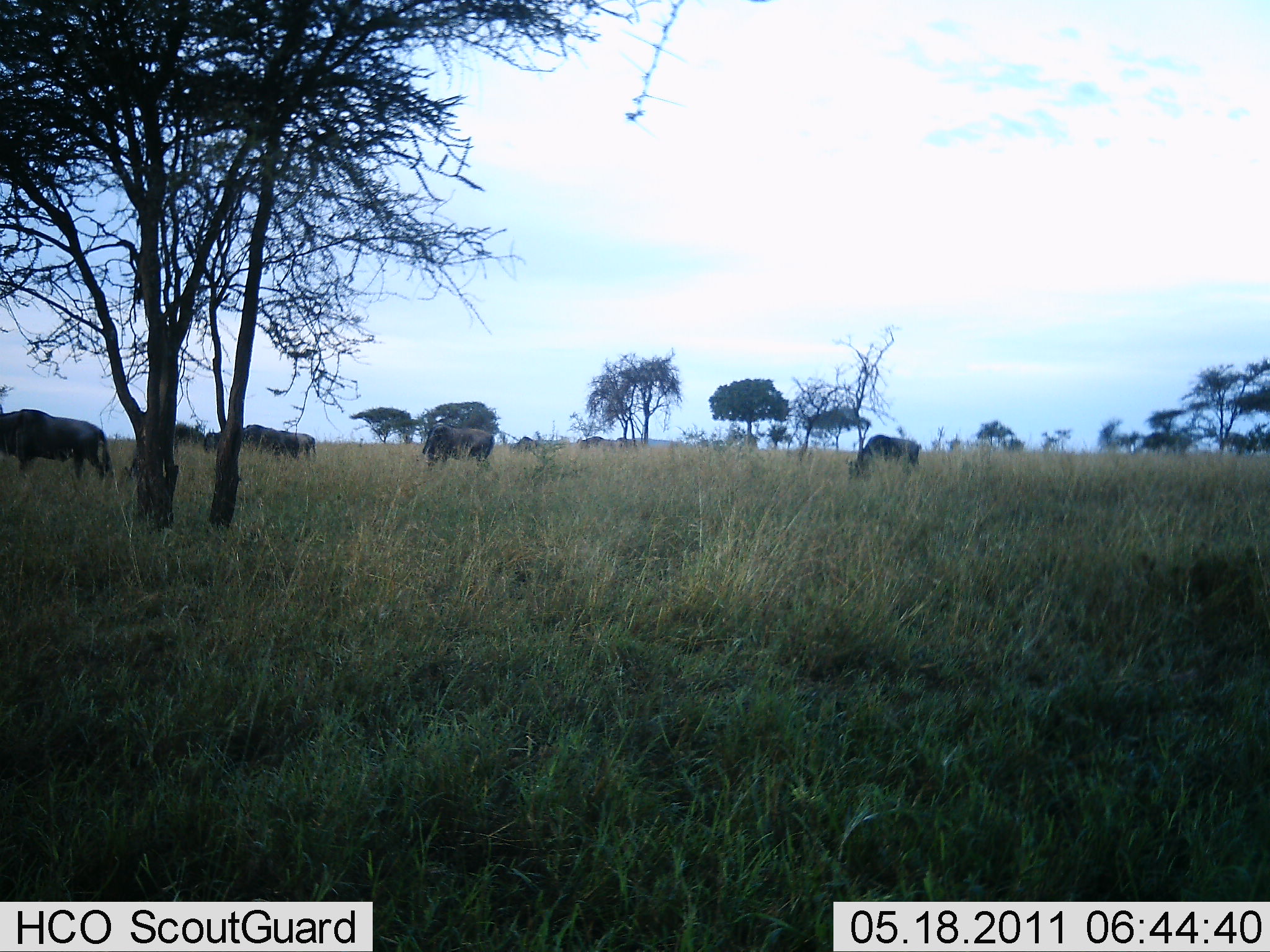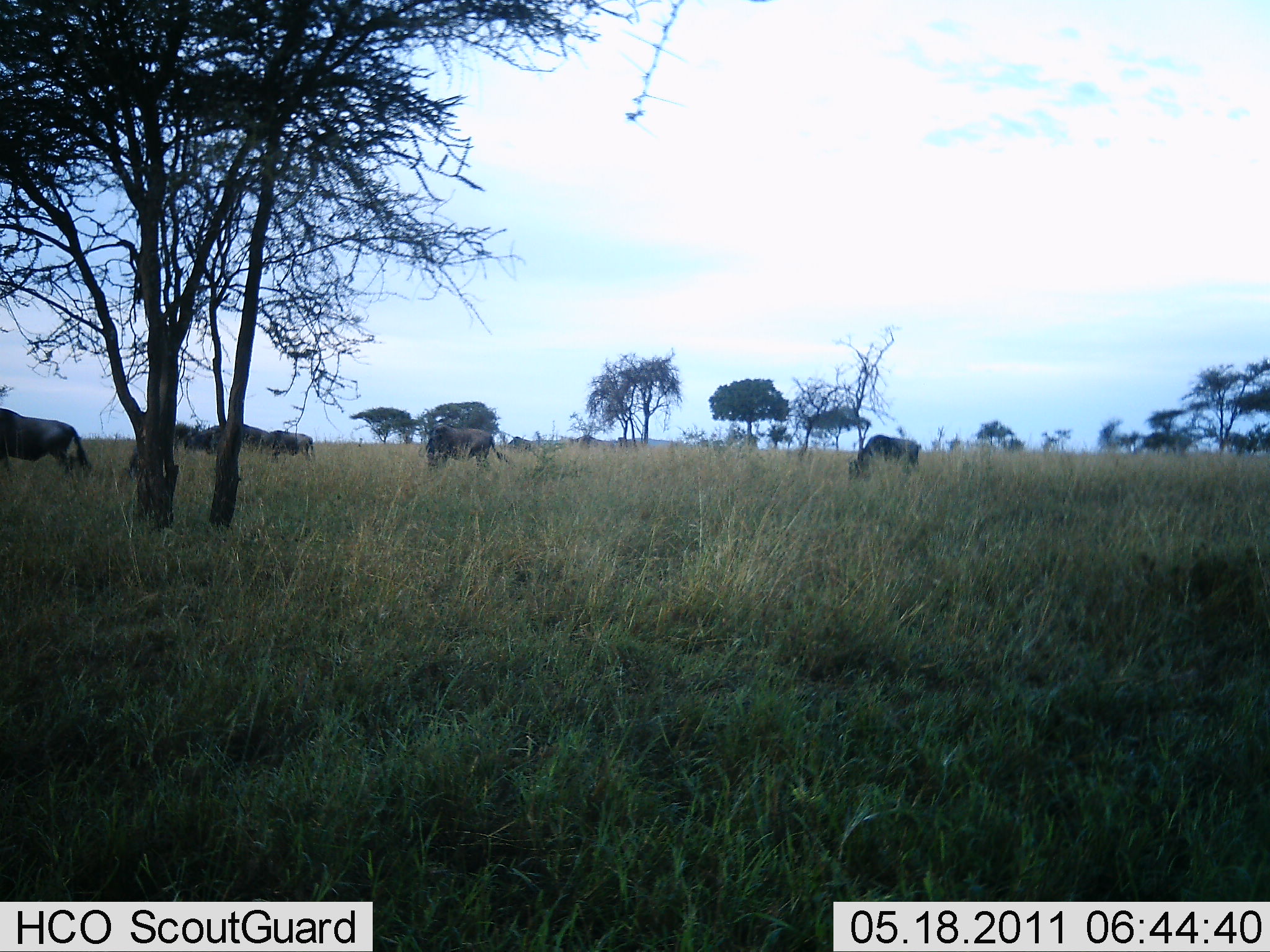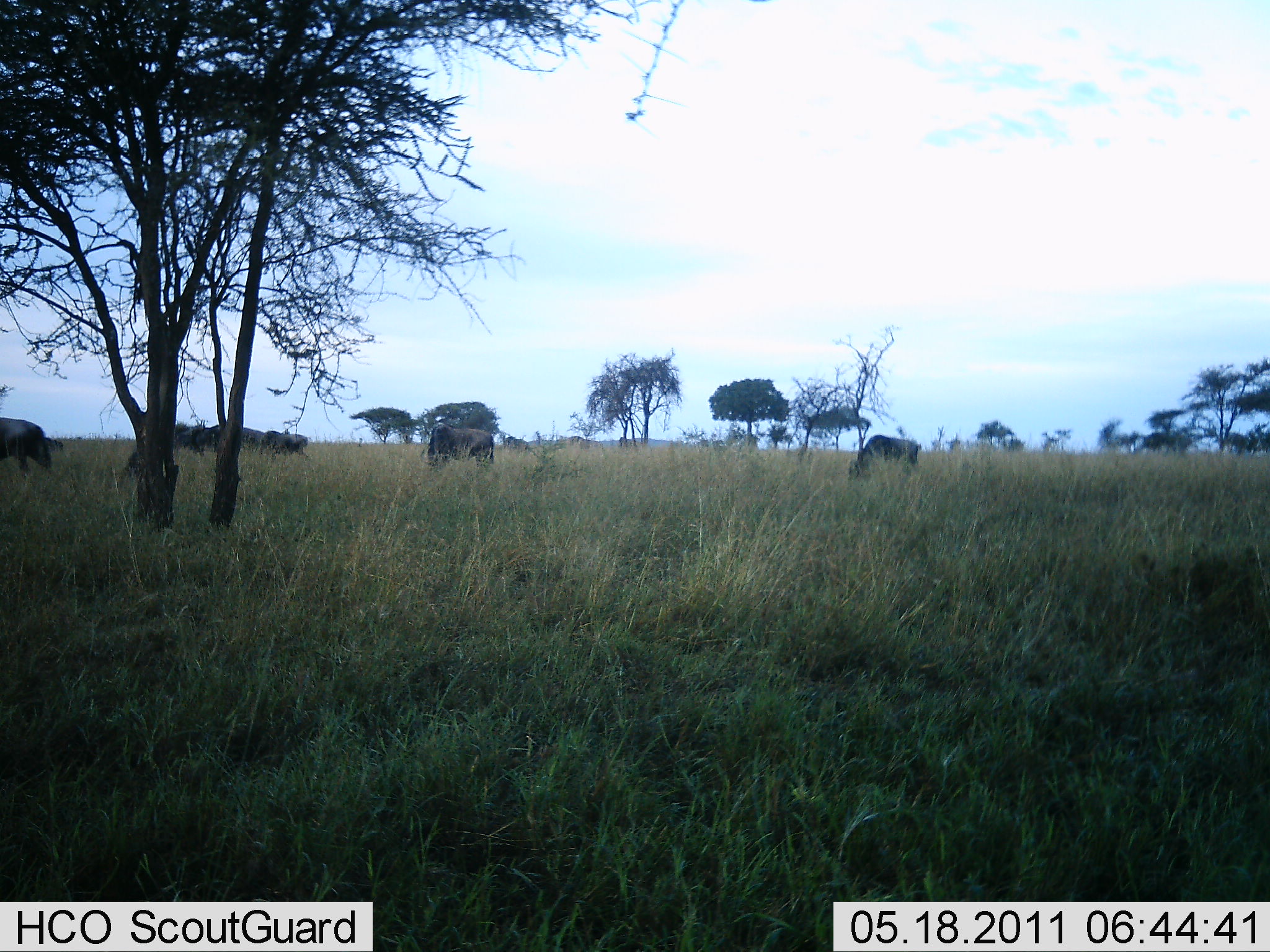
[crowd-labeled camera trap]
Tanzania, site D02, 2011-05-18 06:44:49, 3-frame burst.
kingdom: Animalia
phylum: Chordata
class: Mammalia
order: Artiodactyla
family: Bovidae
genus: Connochaetes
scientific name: Connochaetes taurinus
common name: blue wildebeest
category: wildebeest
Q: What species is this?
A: Wildebeest (blue wildebeest) (Connochaetes taurinus).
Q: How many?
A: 9.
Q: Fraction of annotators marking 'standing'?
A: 30%.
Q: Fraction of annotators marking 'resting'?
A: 10%.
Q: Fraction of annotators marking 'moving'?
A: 80%.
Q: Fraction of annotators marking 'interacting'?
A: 0%.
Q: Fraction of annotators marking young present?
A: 0%.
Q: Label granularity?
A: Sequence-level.